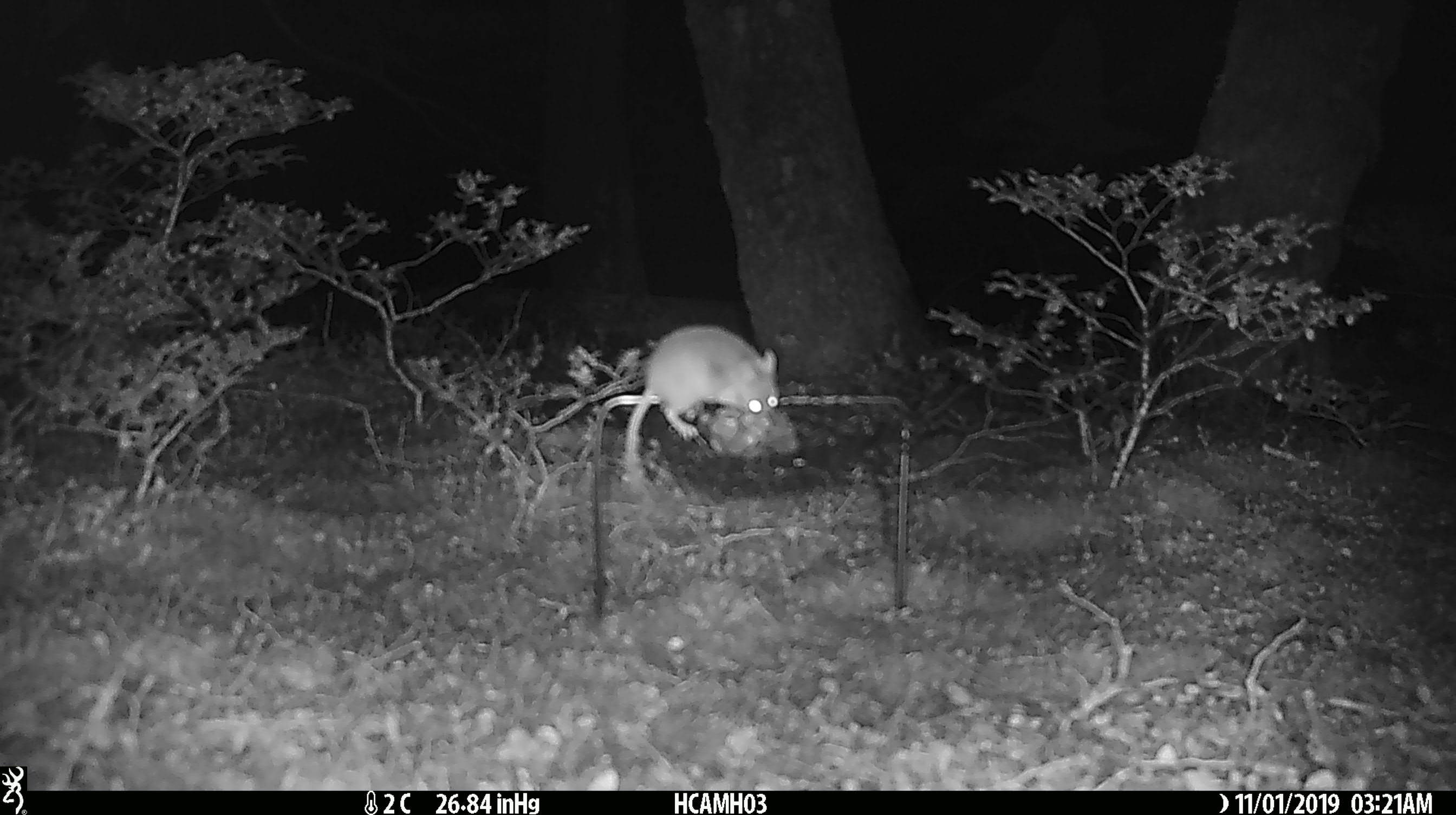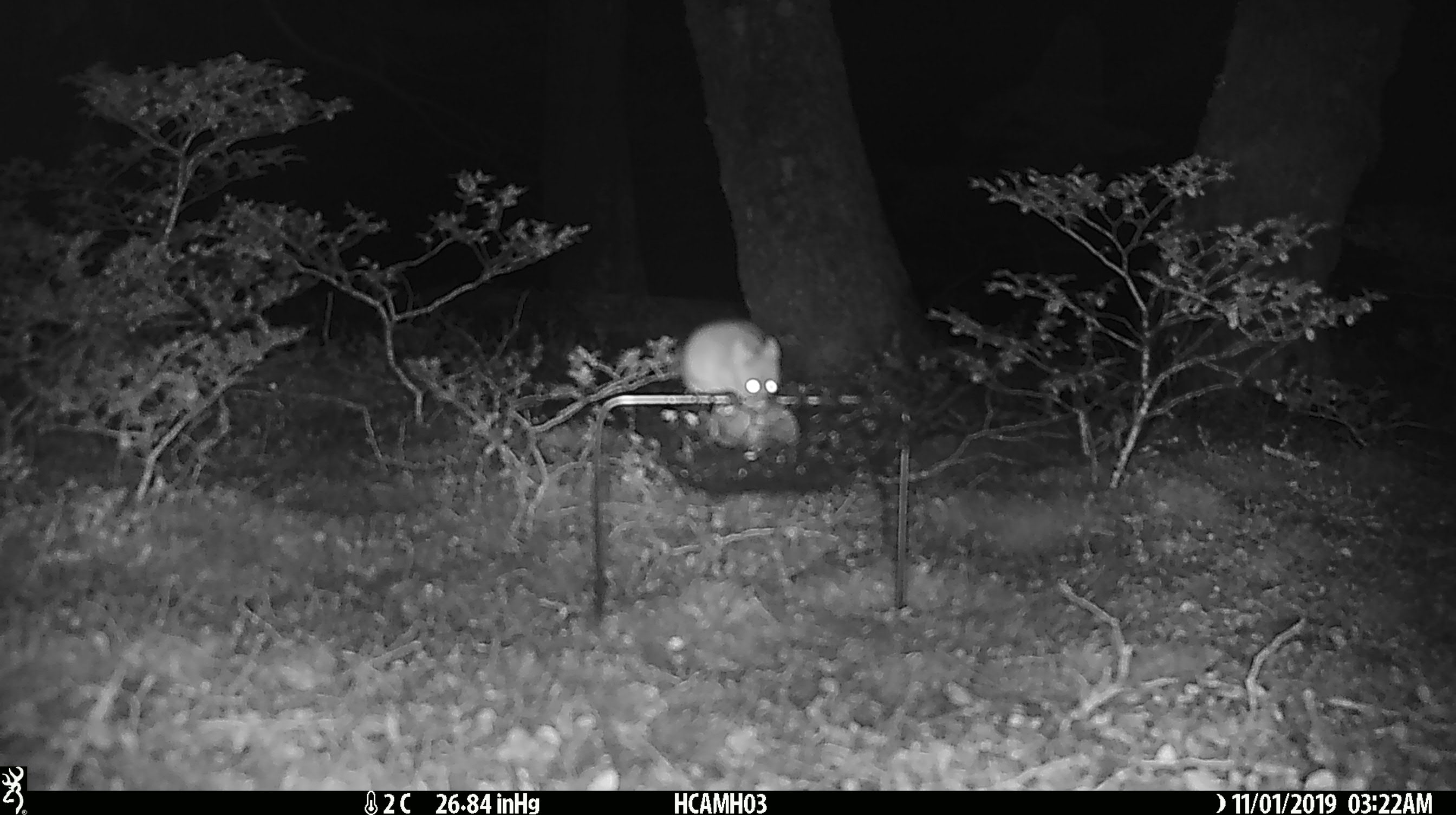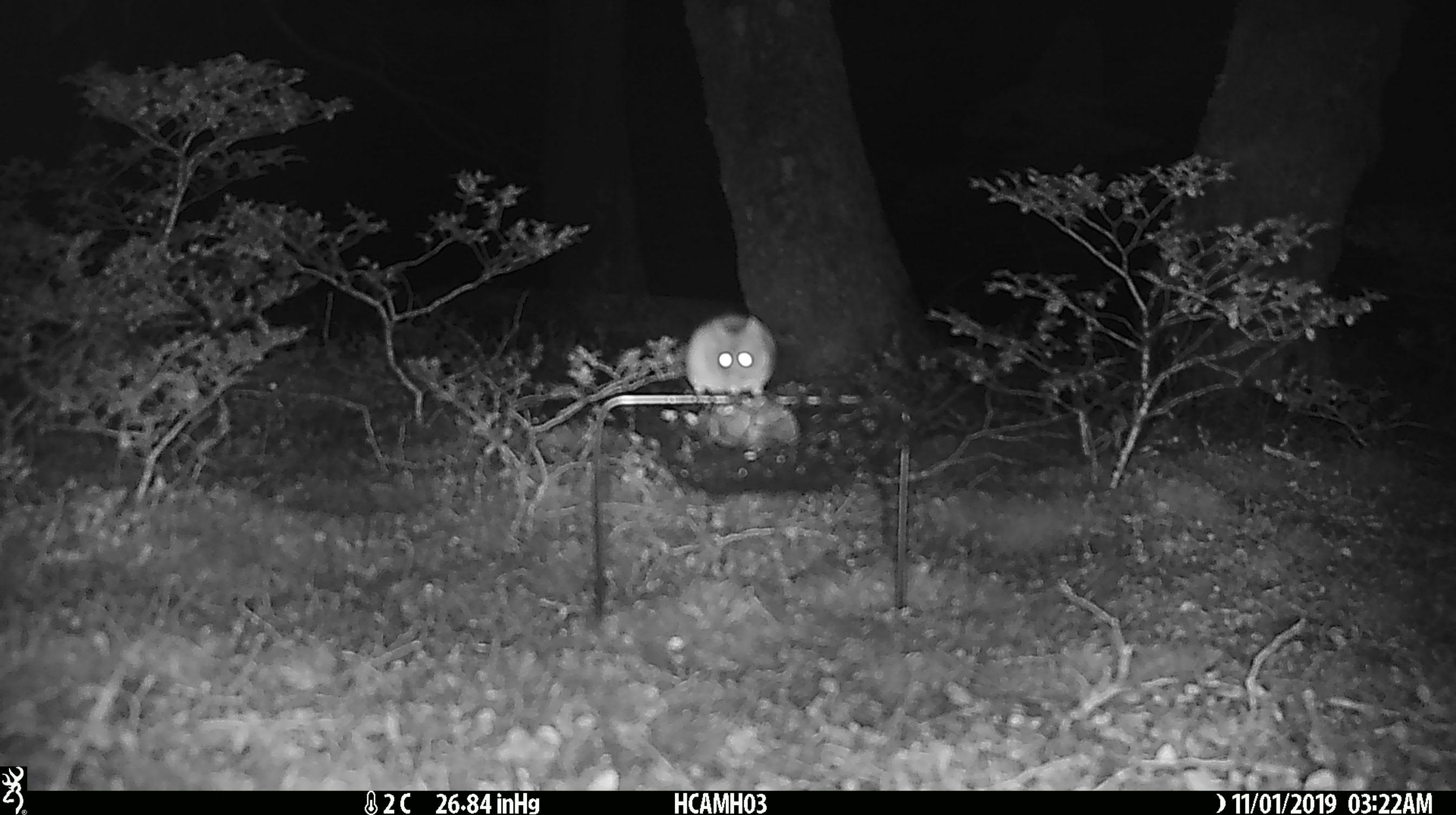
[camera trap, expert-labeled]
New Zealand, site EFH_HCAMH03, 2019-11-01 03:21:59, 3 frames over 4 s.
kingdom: Animalia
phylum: Chordata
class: Mammalia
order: Rodentia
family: Muridae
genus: Mus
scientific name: Mus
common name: mouse